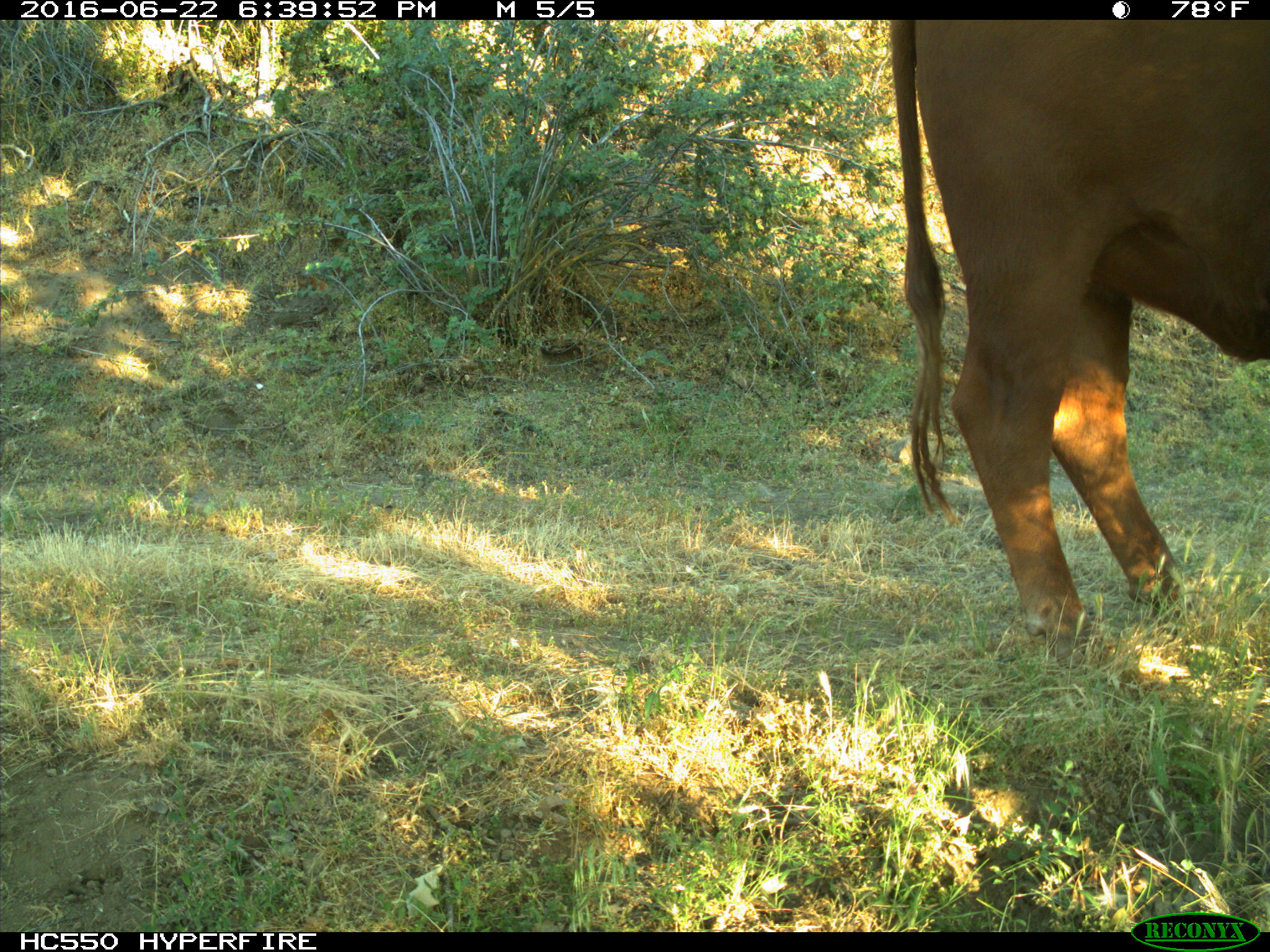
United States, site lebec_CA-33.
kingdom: Animalia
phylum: Chordata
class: Mammalia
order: Artiodactyla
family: Bovidae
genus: Bos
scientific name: Bos taurus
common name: domestic cow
Bos taurus (domestic cow).